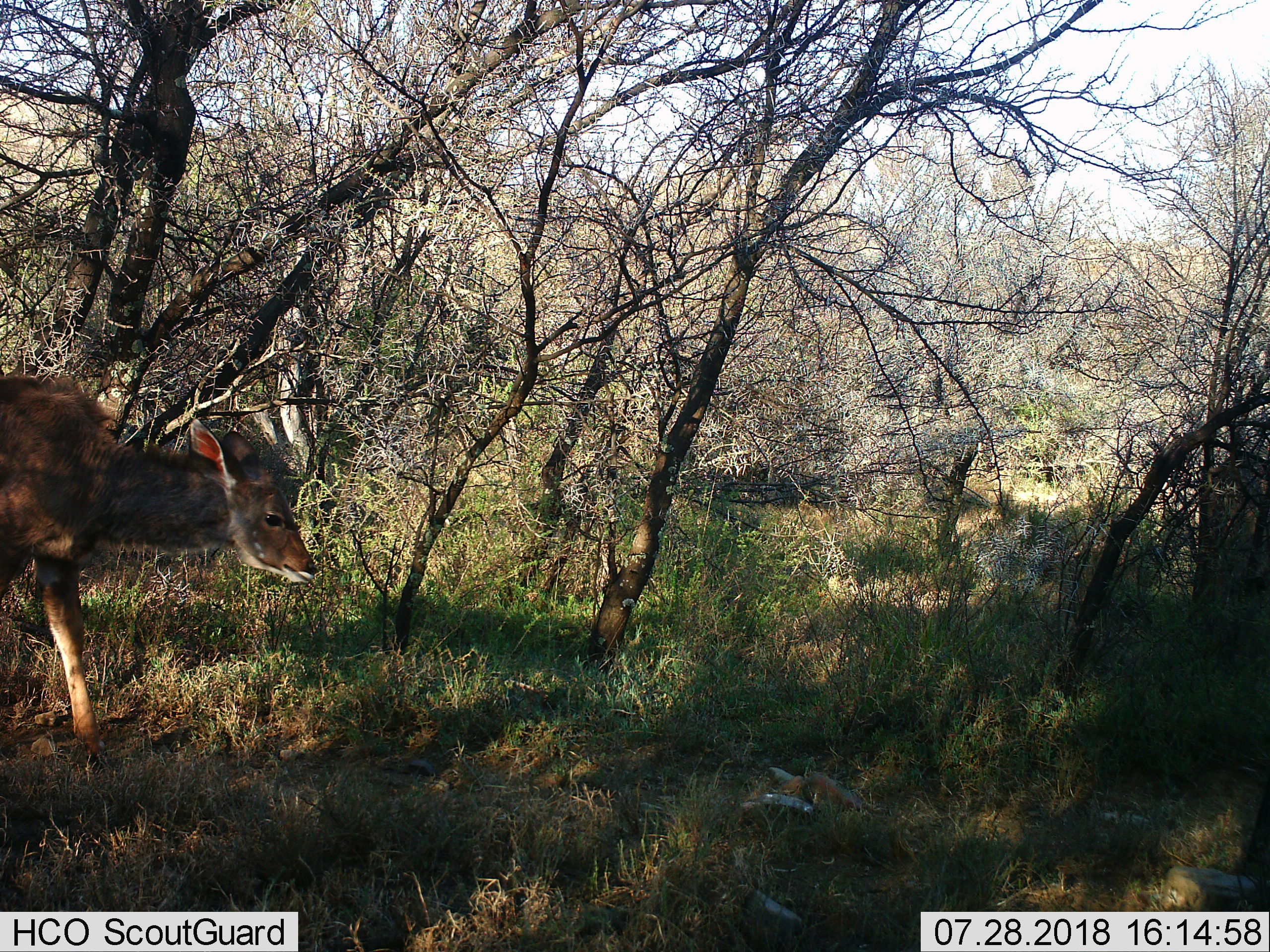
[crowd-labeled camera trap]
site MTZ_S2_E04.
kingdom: Animalia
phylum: Chordata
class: Mammalia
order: Artiodactyla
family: Bovidae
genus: Tragelaphus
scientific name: Tragelaphus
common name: kudu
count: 1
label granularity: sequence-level